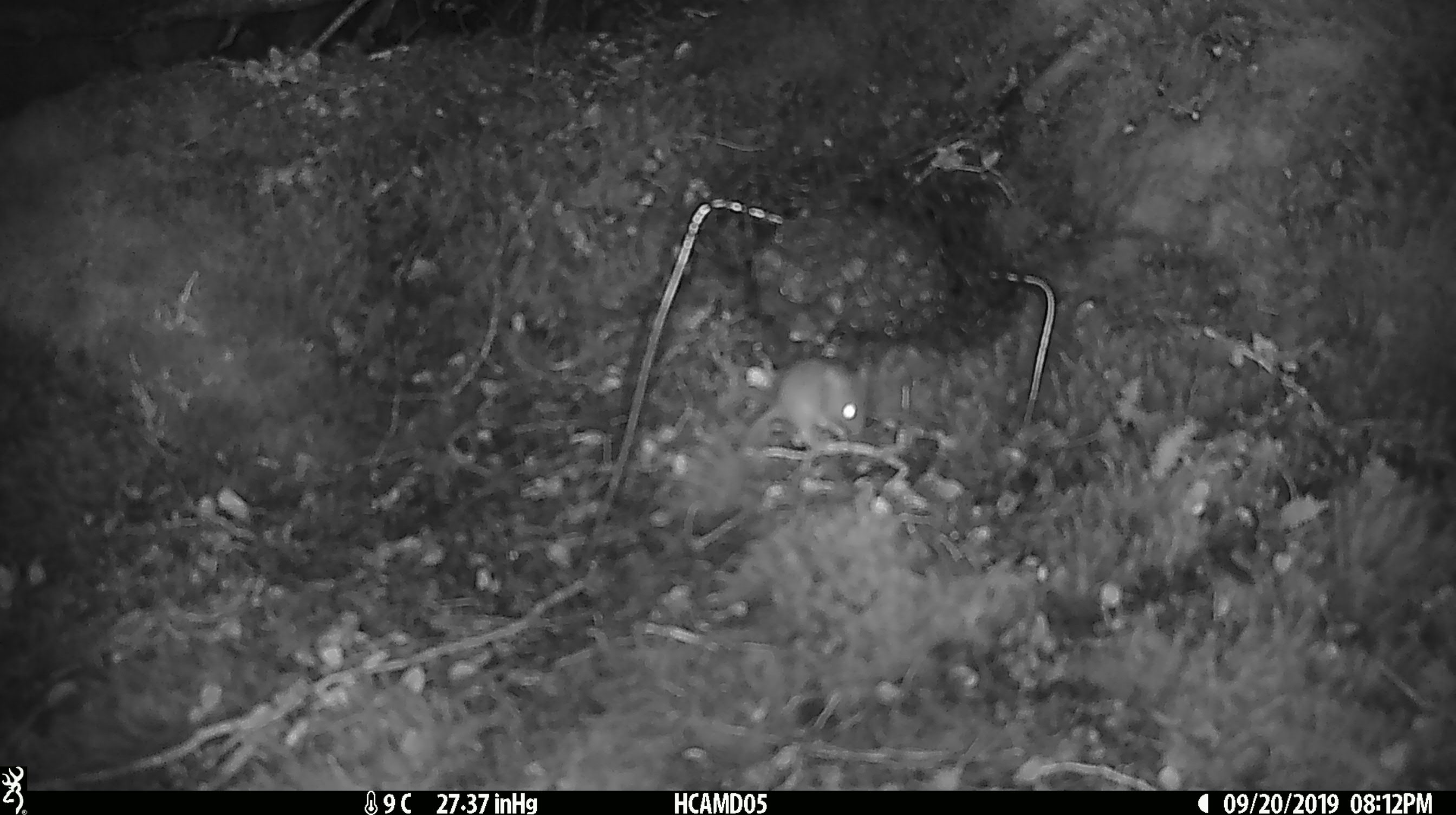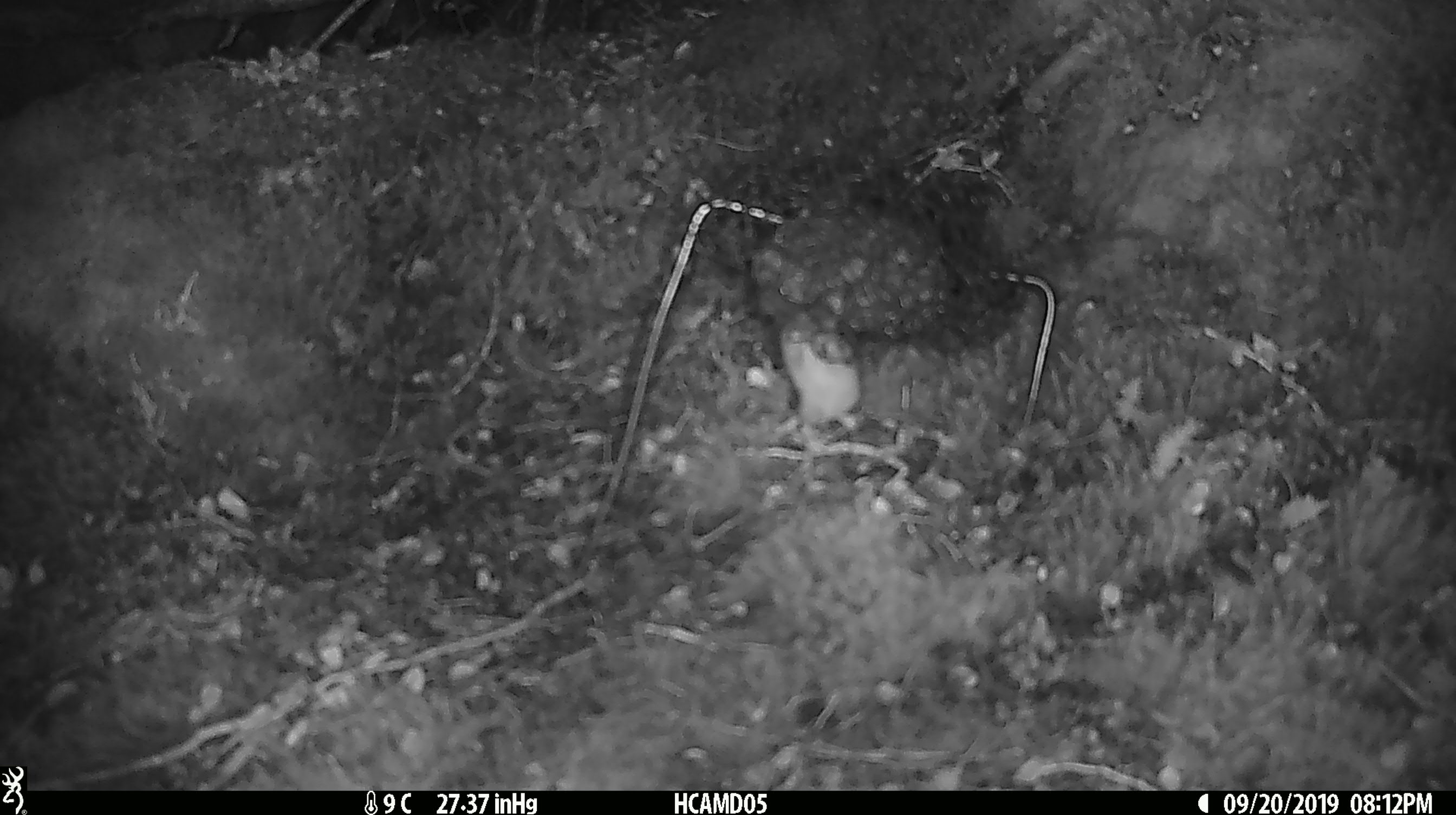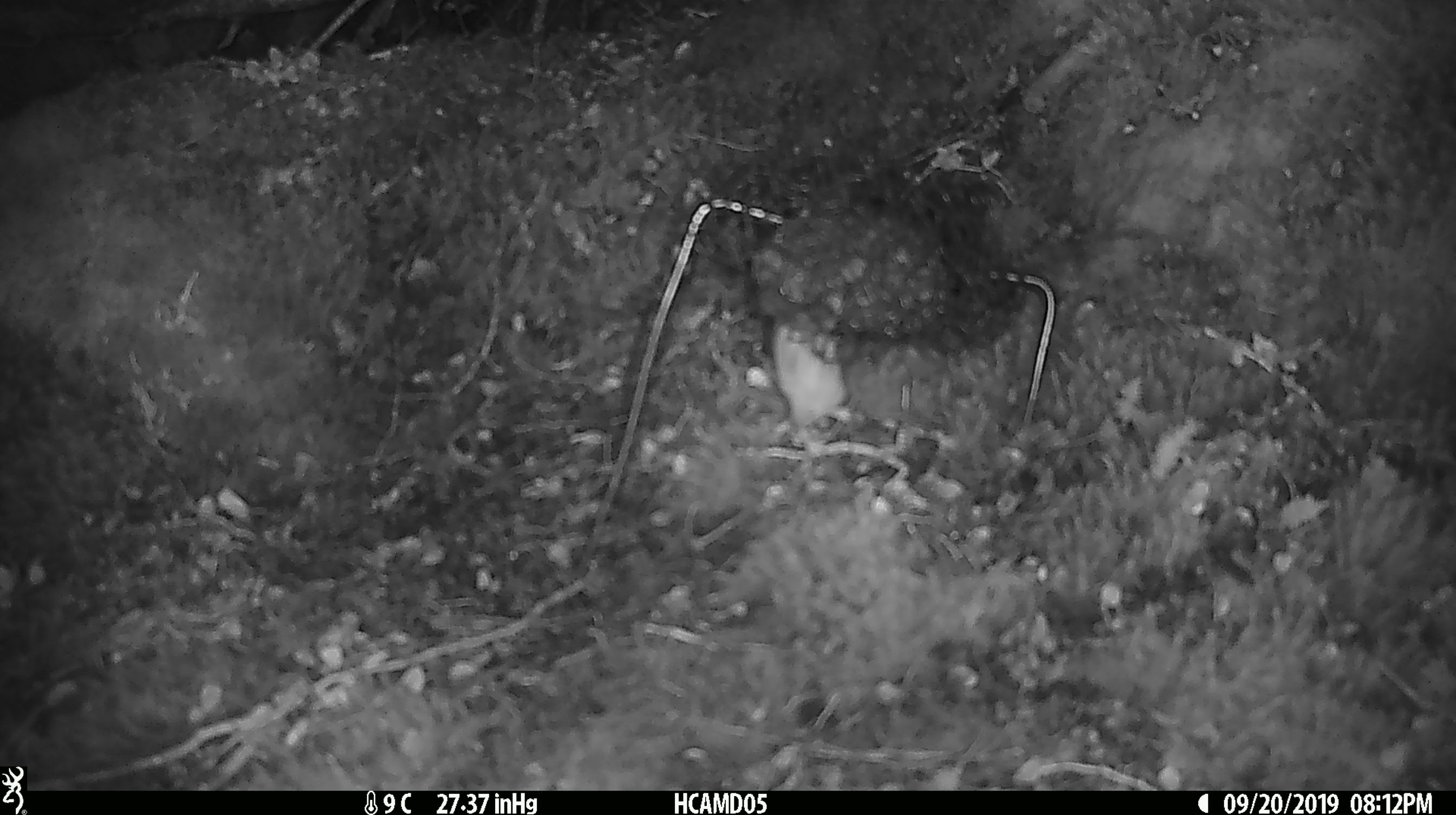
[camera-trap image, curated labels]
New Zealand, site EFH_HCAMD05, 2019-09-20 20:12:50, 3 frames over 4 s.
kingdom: Animalia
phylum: Chordata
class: Mammalia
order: Rodentia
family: Muridae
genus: Mus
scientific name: Mus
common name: mouse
Mouse (Mus).